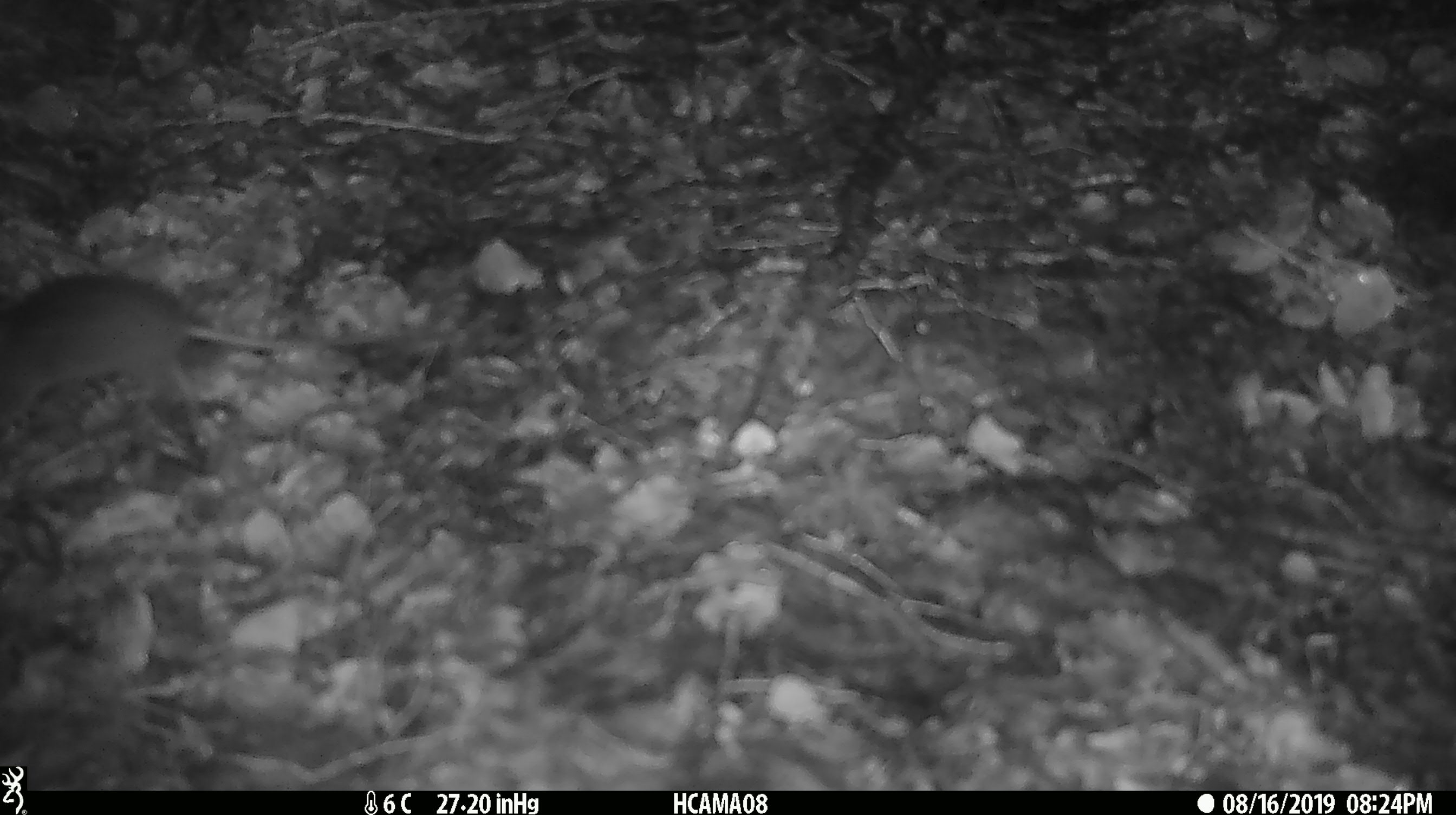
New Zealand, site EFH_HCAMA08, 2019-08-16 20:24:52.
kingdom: Animalia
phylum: Chordata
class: Mammalia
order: Rodentia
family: Muridae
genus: Mus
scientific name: Mus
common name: mouse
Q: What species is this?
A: Mouse (Mus).